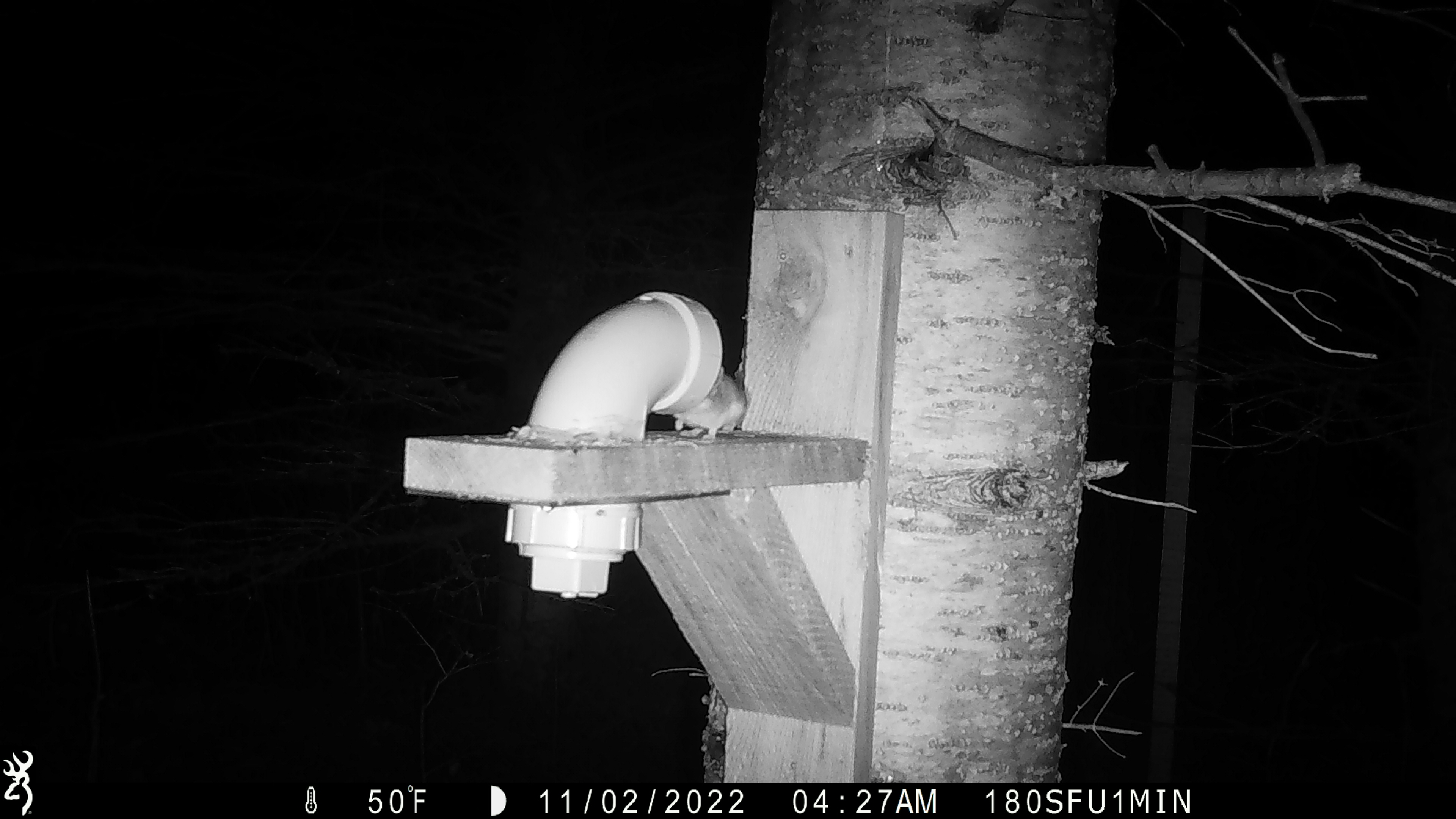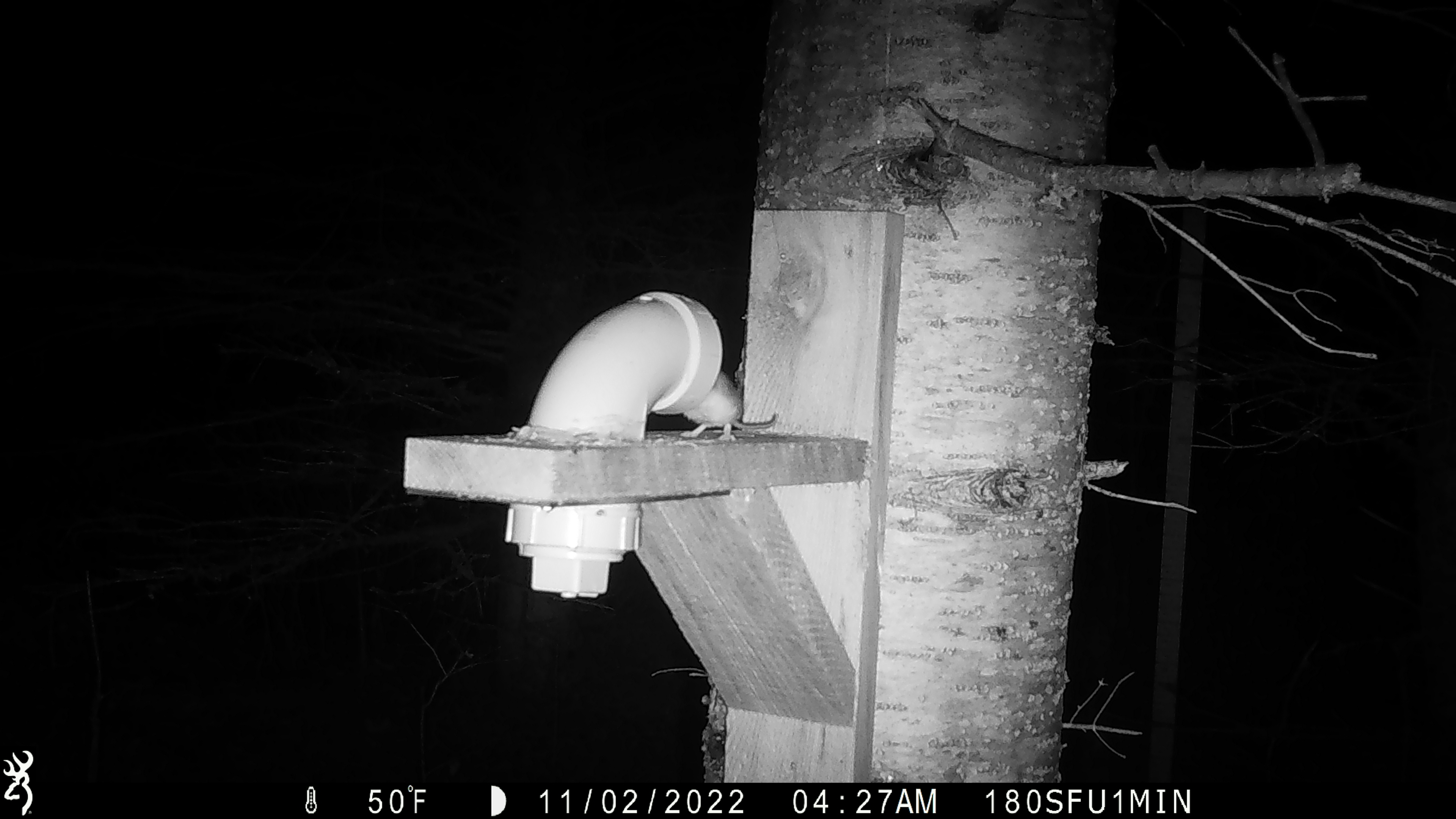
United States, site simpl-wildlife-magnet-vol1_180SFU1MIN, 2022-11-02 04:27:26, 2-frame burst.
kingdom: Animalia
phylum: Chordata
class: Mammalia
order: Rodentia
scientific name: Rodentia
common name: mouse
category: mouse sp.